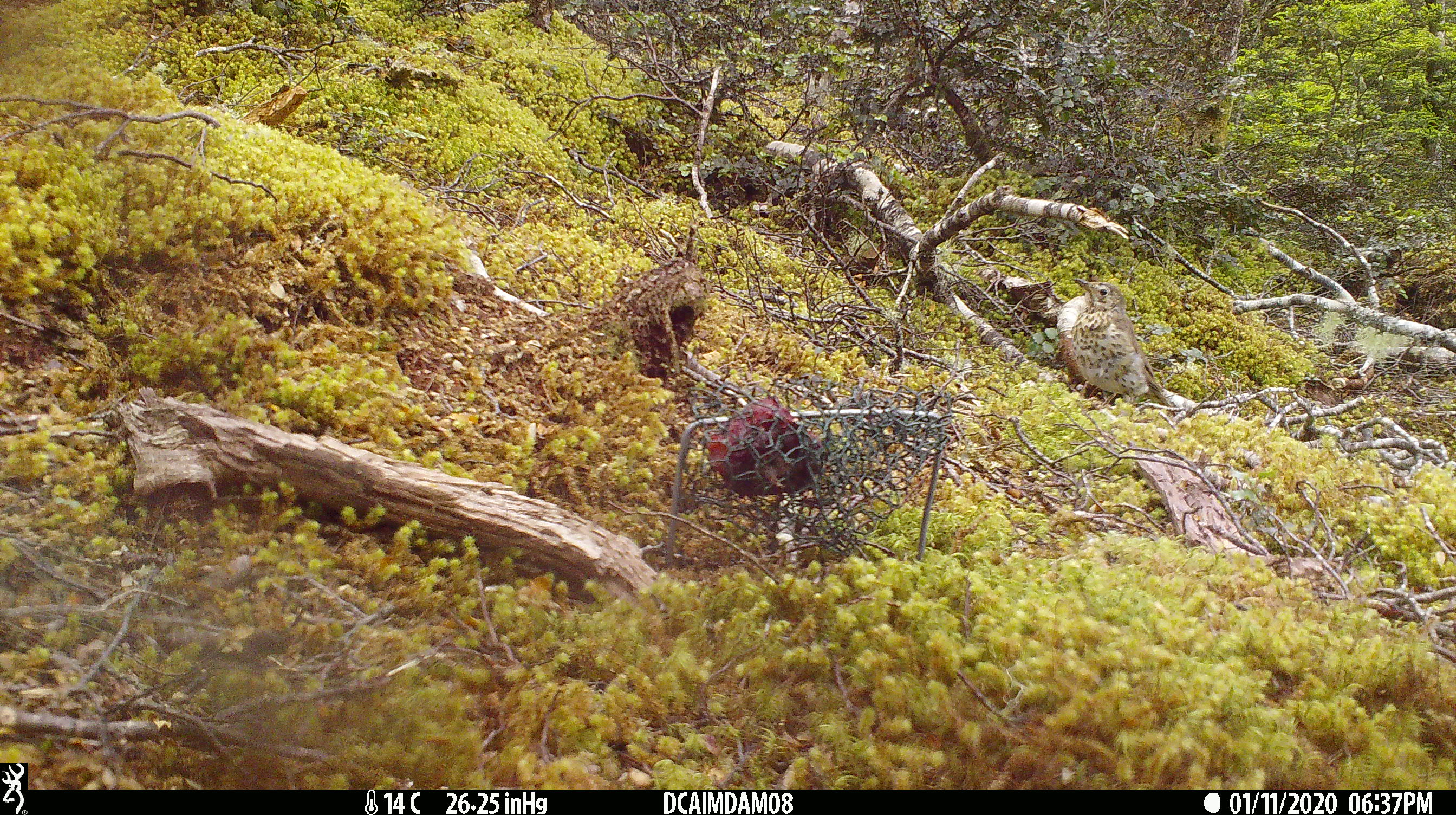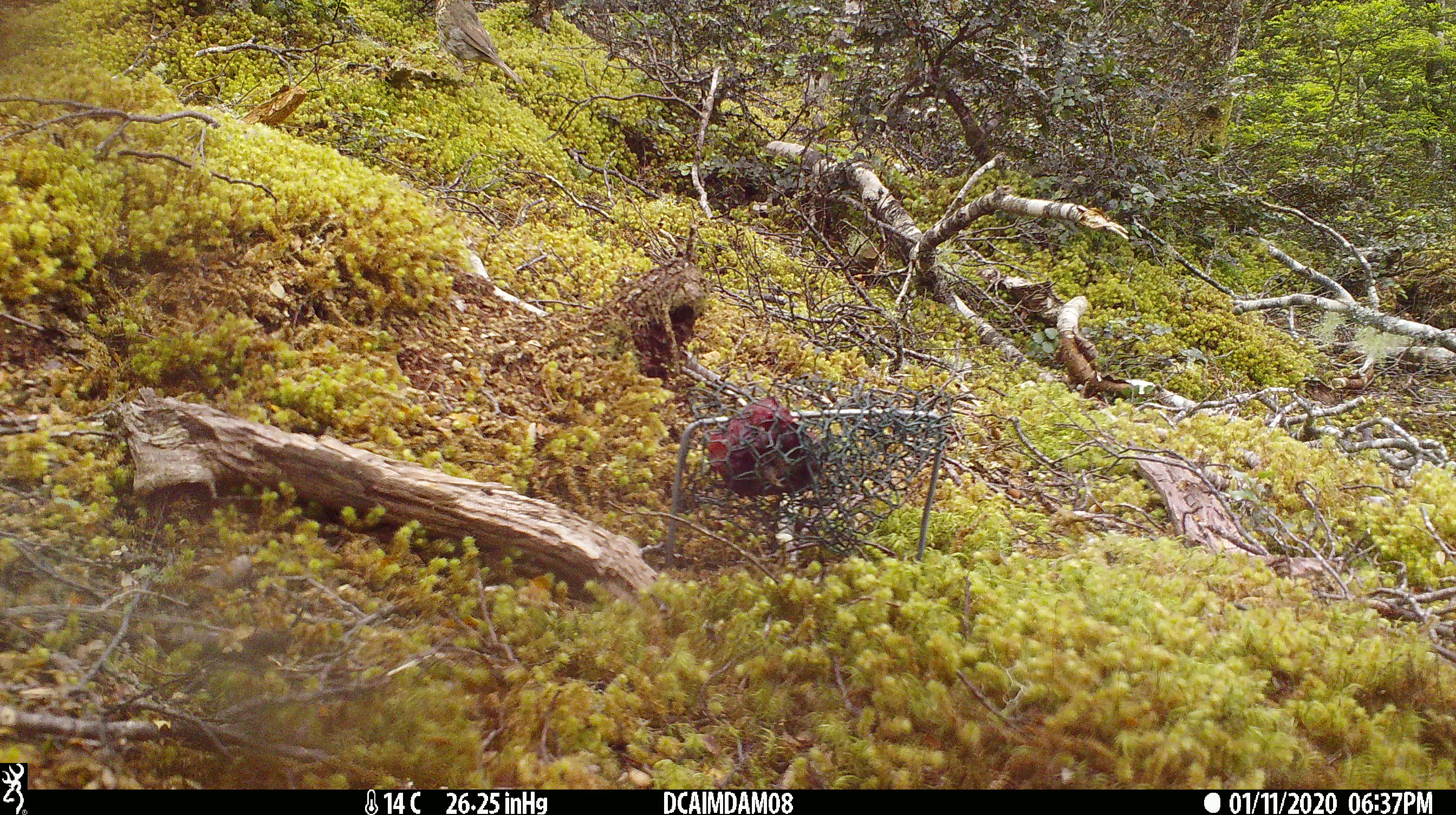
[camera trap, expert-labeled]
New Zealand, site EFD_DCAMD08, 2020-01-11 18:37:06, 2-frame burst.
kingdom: Animalia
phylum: Chordata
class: Aves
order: Passeriformes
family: Turdidae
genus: Turdus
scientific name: Turdus philomelos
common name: song thrush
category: thrush